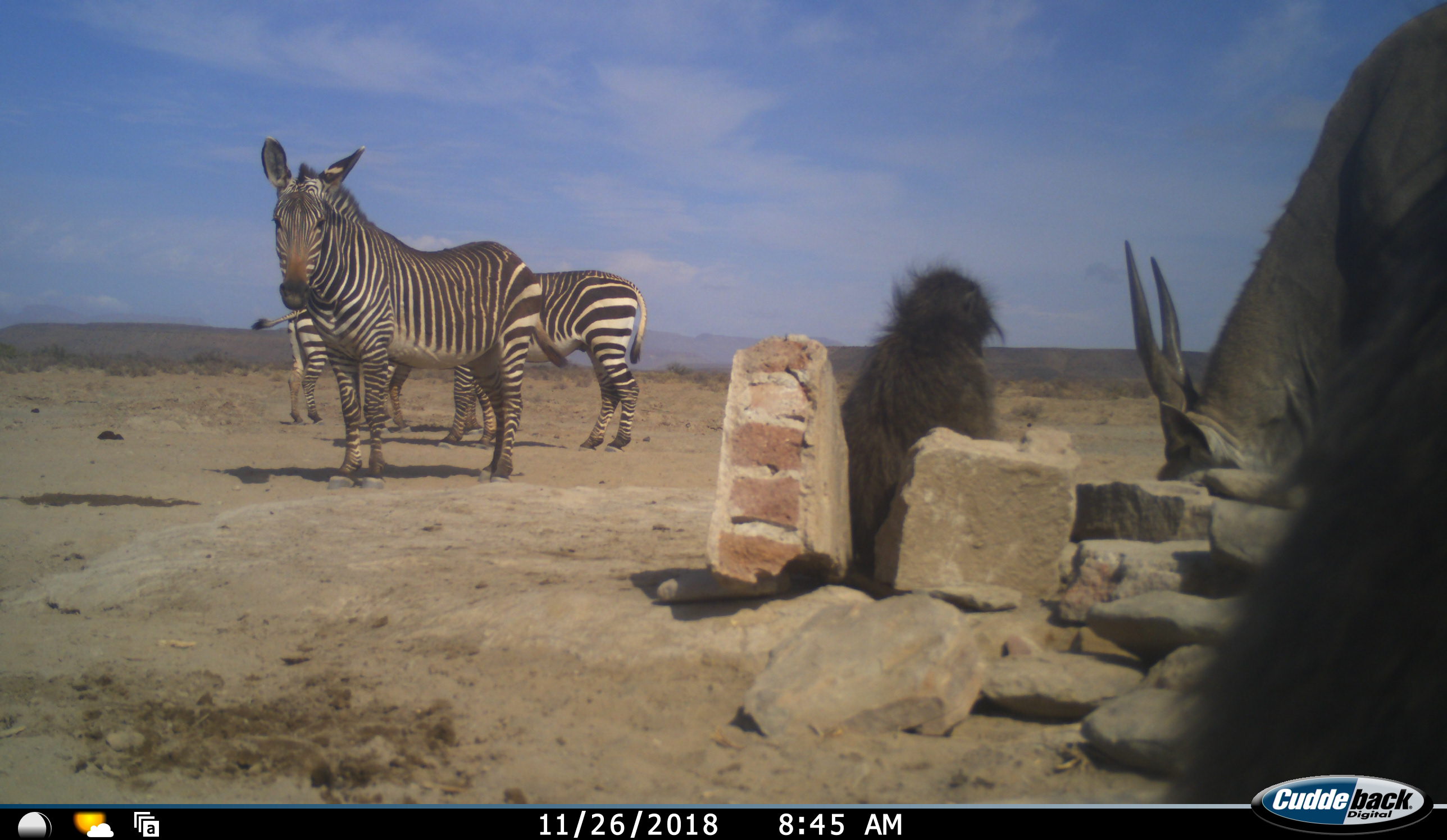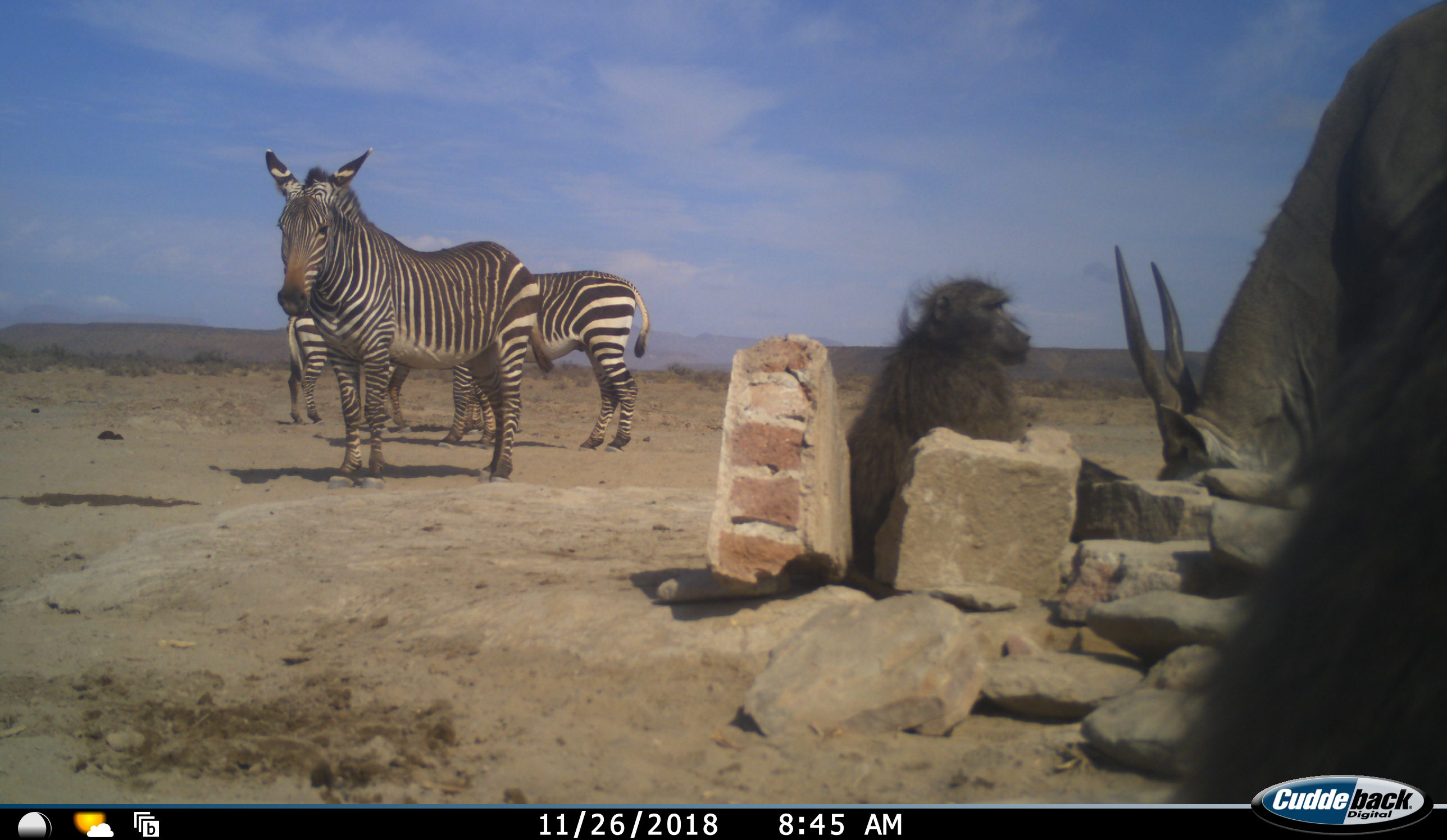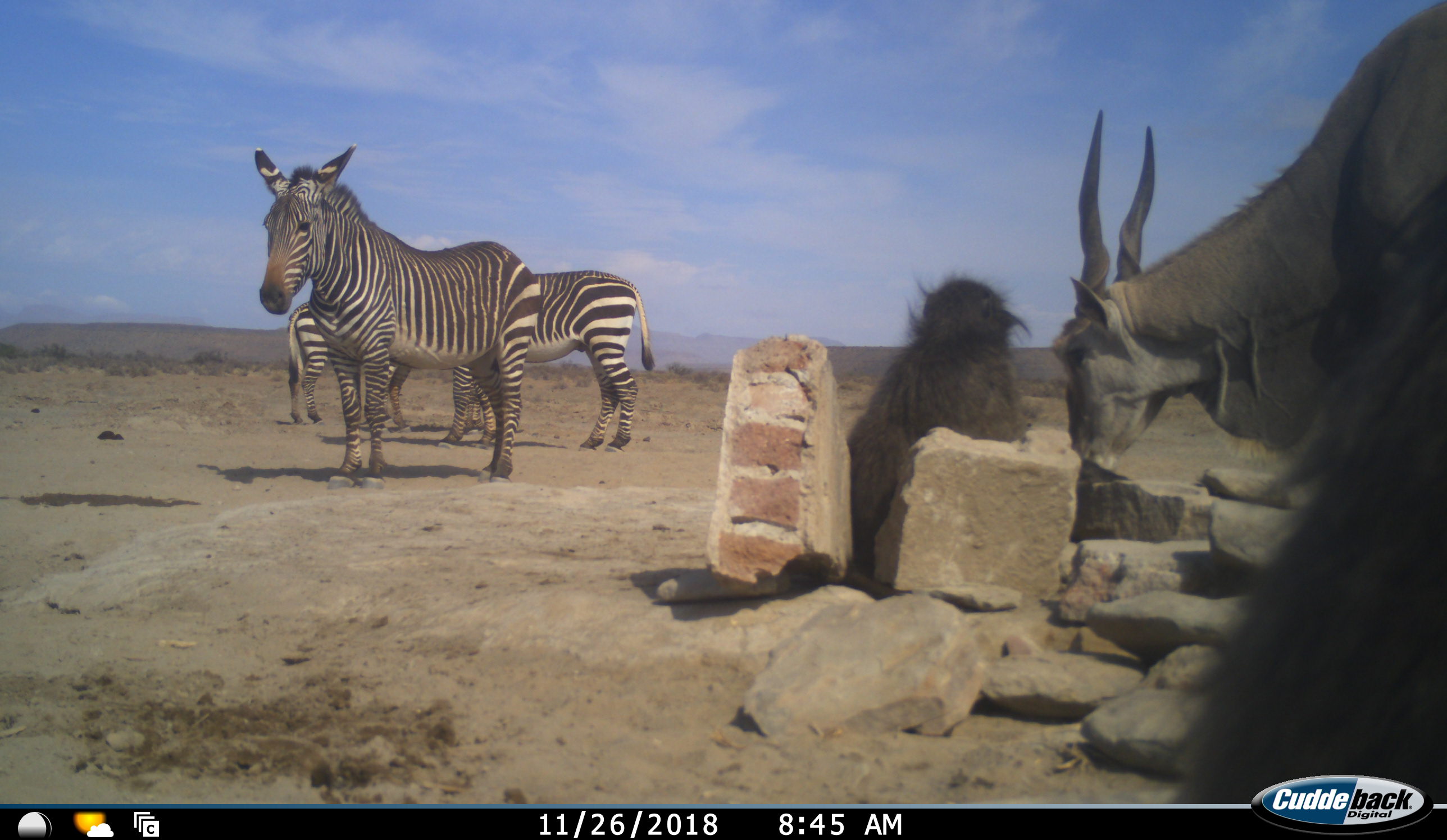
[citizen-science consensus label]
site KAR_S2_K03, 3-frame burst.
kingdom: Animalia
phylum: Chordata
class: Mammalia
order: Primates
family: Cercopithecidae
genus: Papio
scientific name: Papio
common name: baboon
Baboon (Papio), count 2. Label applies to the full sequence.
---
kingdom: Animalia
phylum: Chordata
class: Mammalia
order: Artiodactyla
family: Bovidae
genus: Tragelaphus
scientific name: Tragelaphus oryx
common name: eland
Eland (Tragelaphus oryx), count 1. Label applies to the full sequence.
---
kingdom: Animalia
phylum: Chordata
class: Mammalia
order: Perissodactyla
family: Equidae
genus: Equus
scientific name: Equus zebra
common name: mountain zebra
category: zebramountain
Zebramountain (mountain zebra) (Equus zebra), count 3. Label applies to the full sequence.